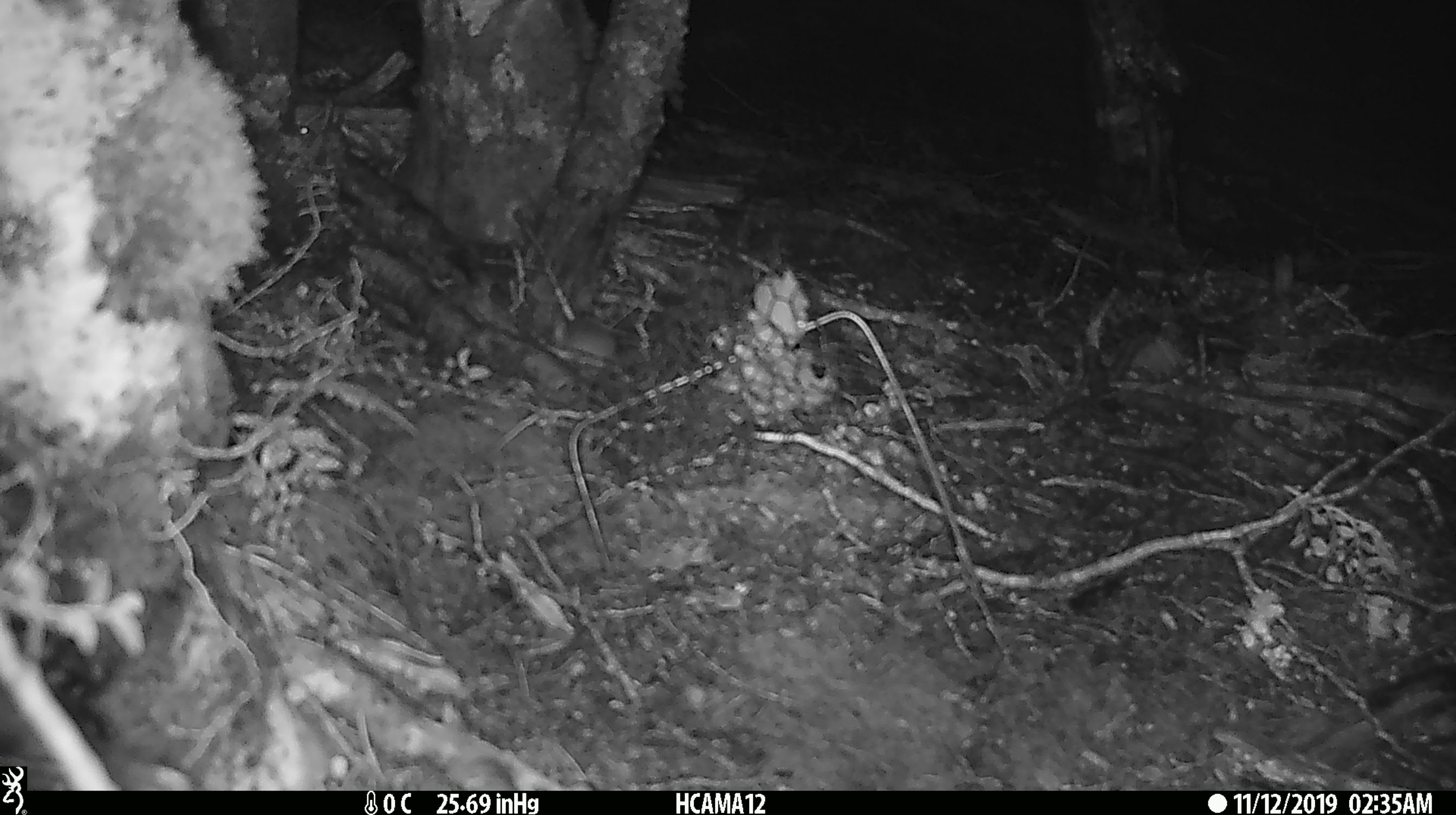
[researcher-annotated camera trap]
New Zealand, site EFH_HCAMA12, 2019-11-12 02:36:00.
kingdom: Animalia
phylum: Chordata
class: Mammalia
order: Rodentia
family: Muridae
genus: Mus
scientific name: Mus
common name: mouse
Mouse (Mus).